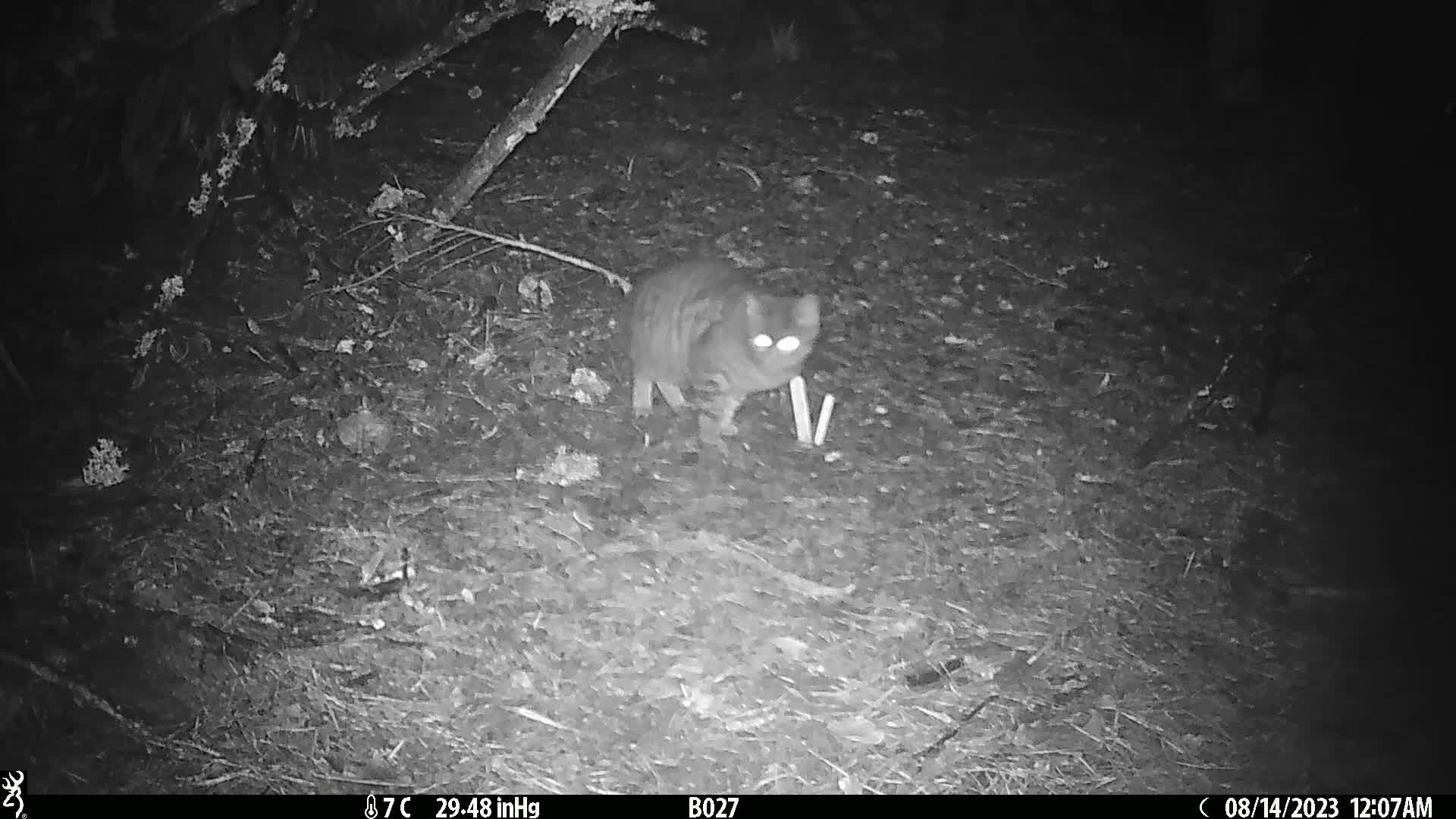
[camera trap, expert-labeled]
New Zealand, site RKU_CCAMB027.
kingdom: Animalia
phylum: Chordata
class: Mammalia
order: Carnivora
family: Felidae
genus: Felis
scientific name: Felis catus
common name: domestic cat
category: cat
Cat (domestic cat) (Felis catus).